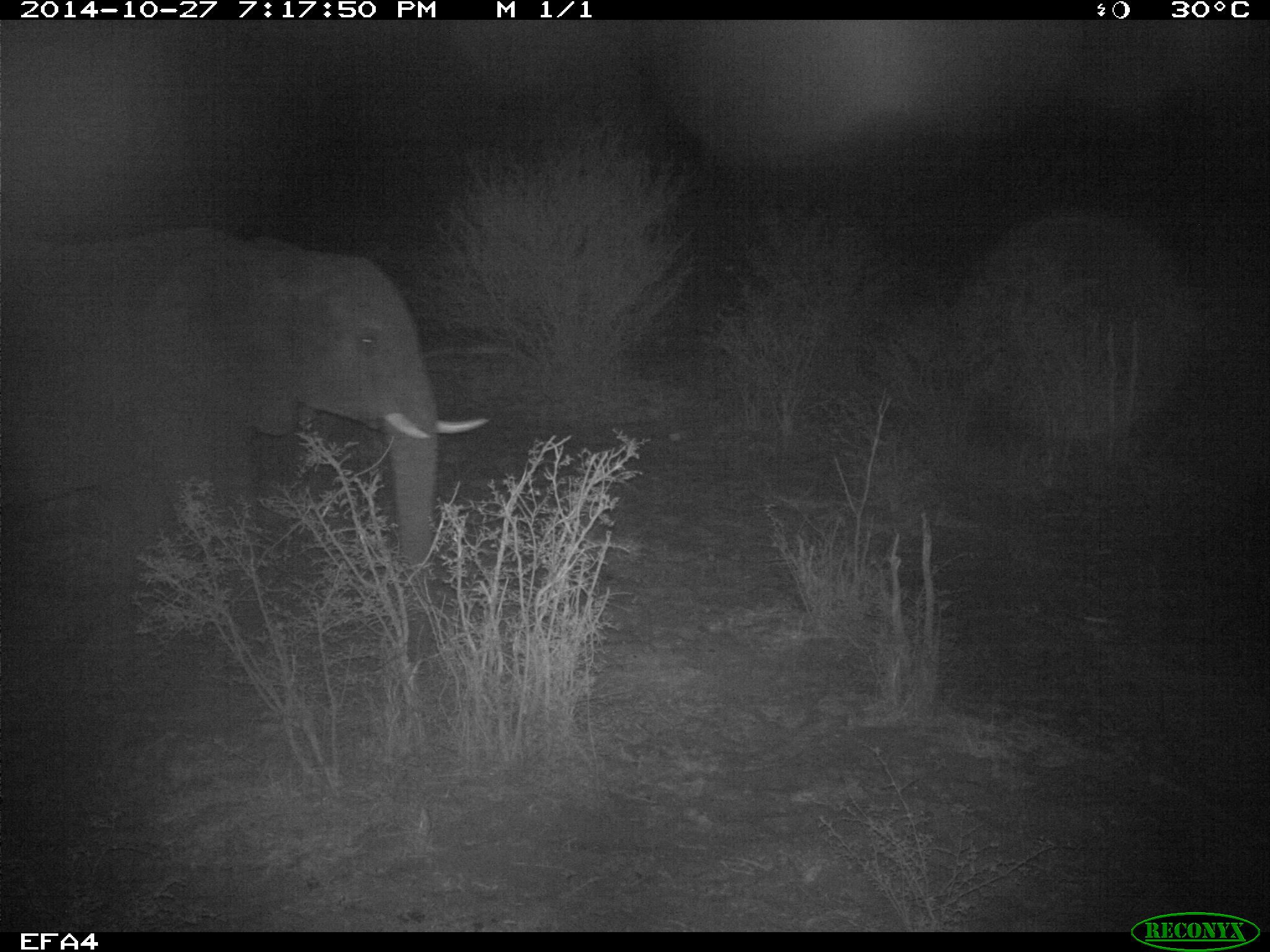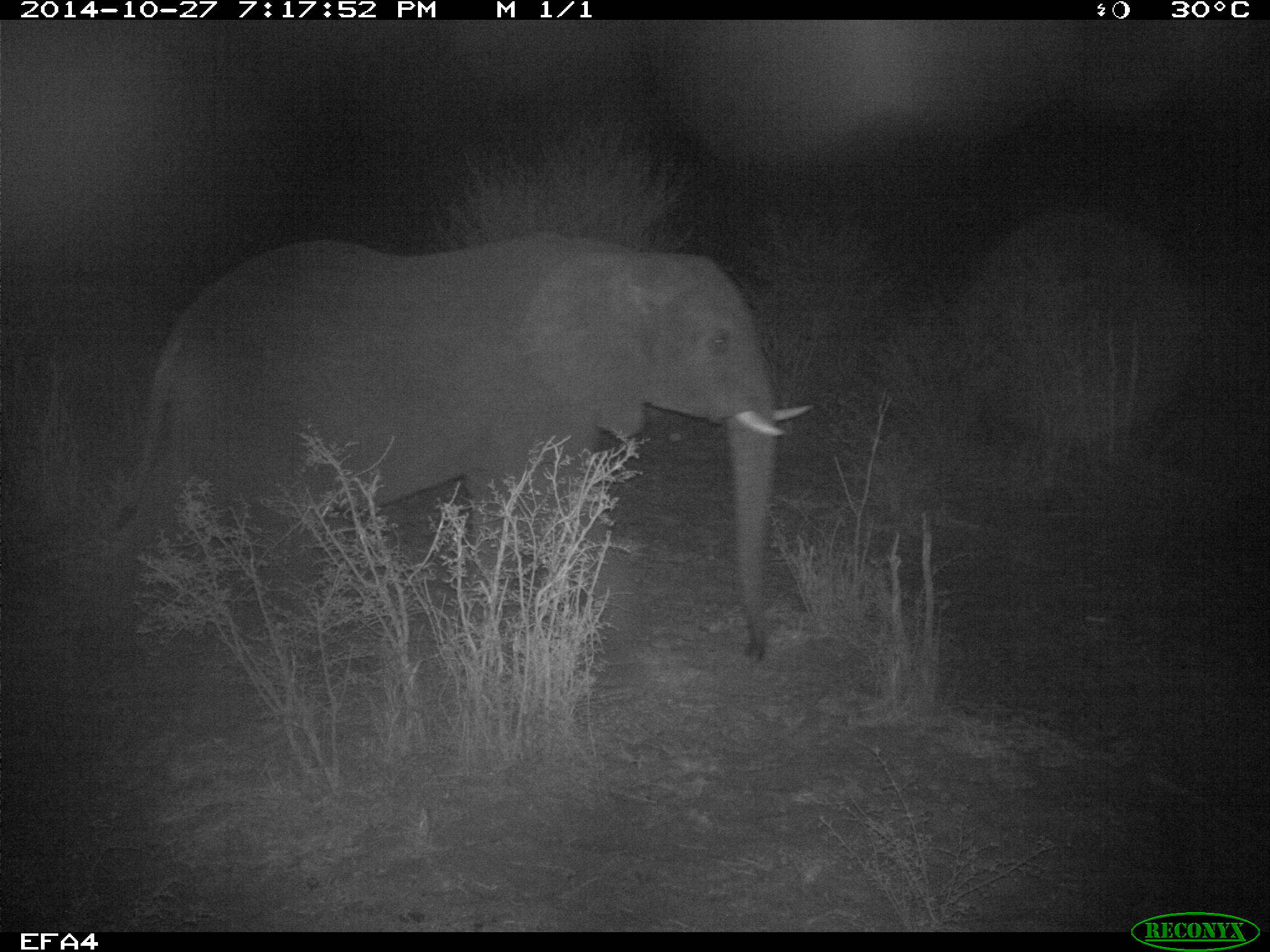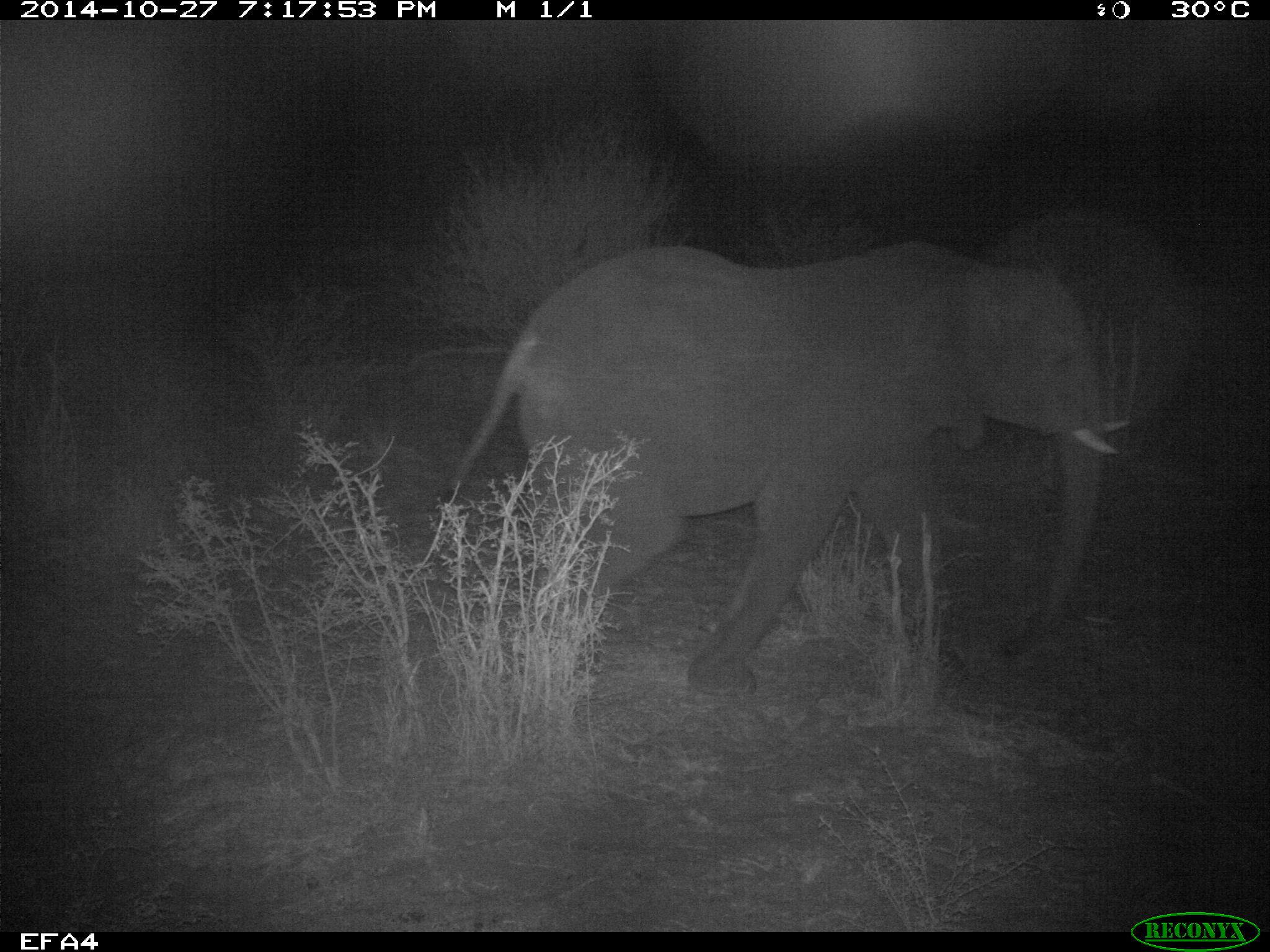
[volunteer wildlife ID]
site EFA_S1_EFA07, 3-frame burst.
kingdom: Animalia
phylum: Chordata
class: Mammalia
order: Proboscidea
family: Elephantidae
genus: Loxodonta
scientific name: Loxodonta africana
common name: african bush elephant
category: elephant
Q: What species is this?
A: Elephant (african bush elephant) (Loxodonta africana).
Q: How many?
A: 1.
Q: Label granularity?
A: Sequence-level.